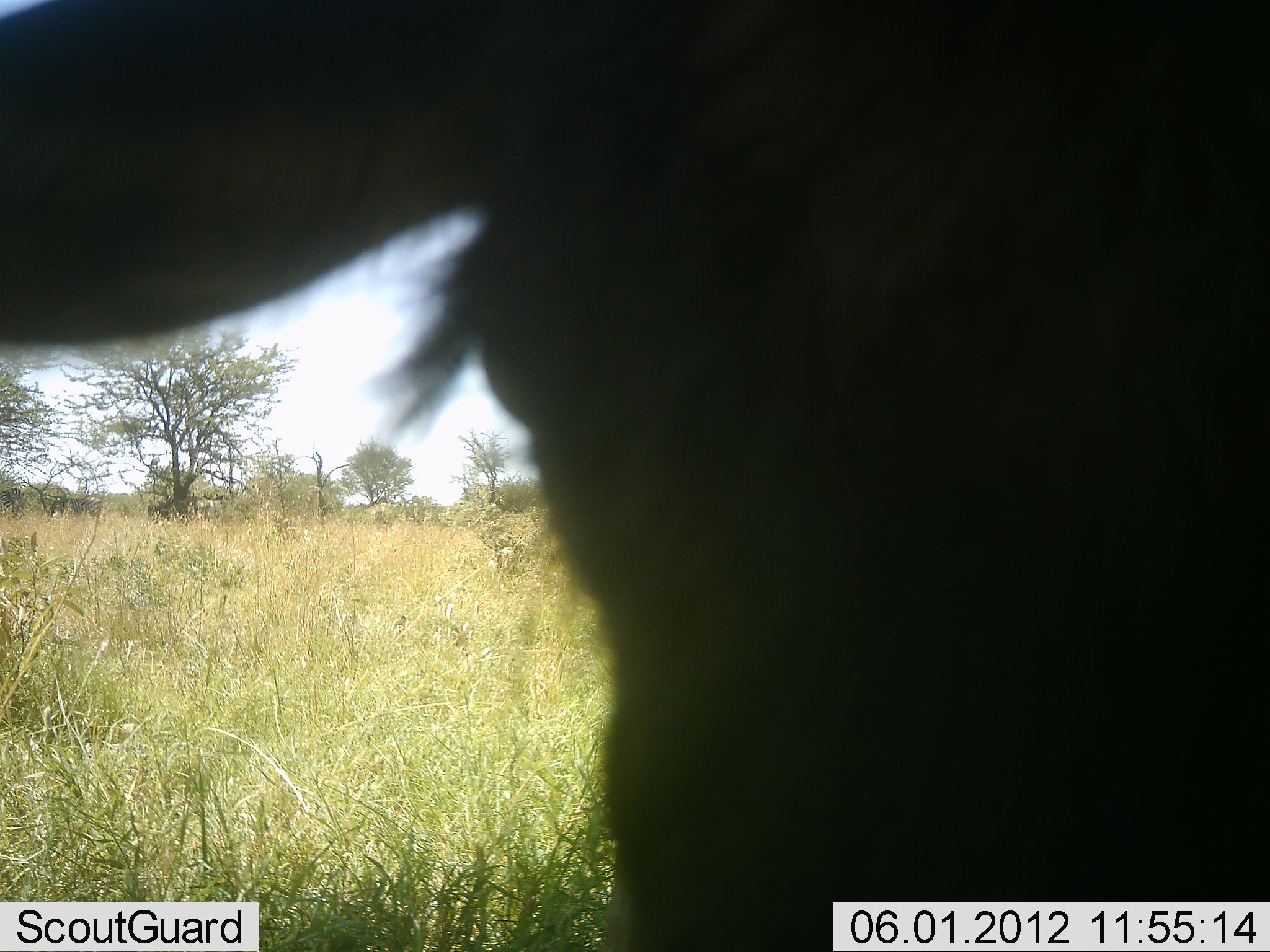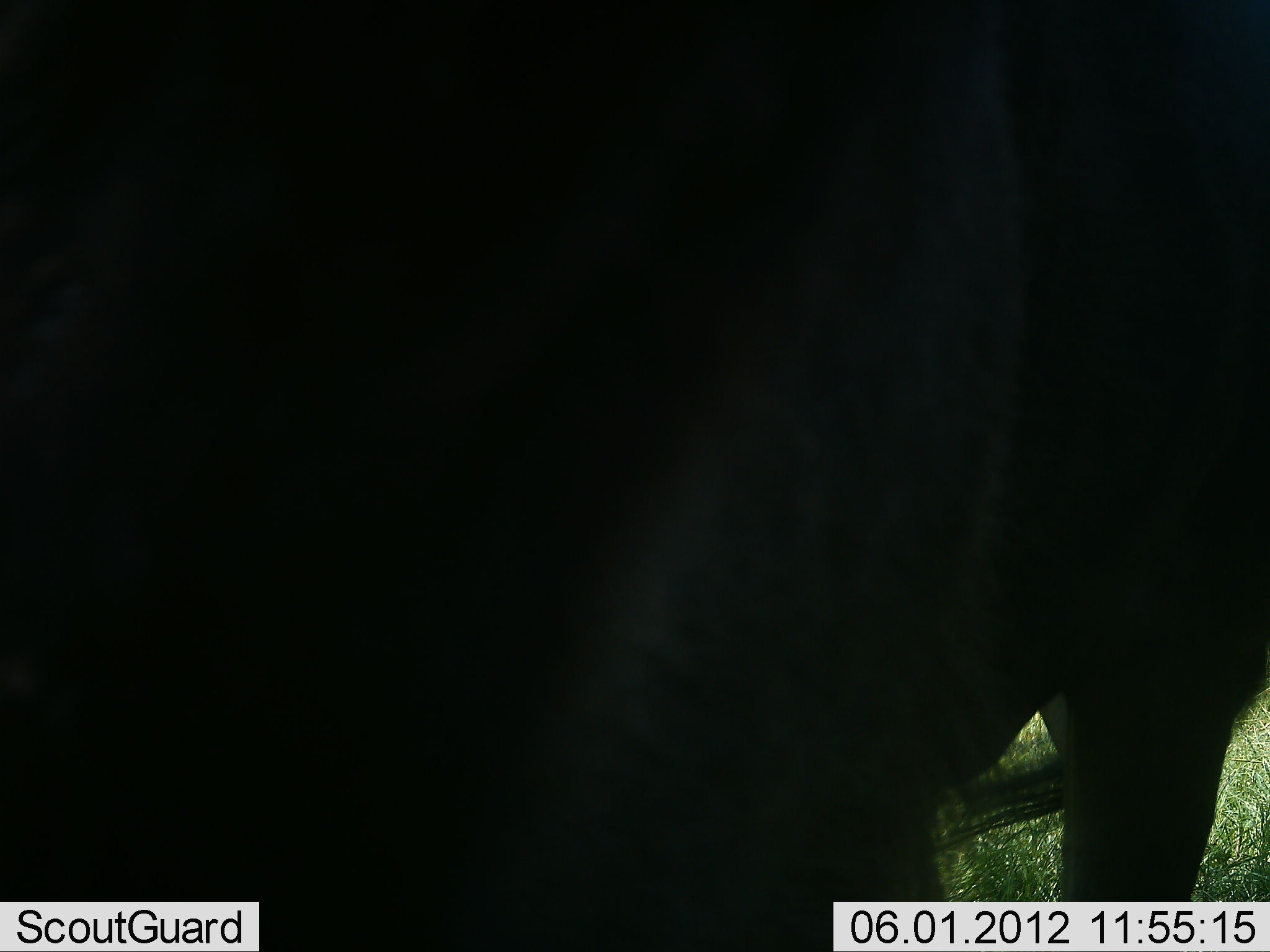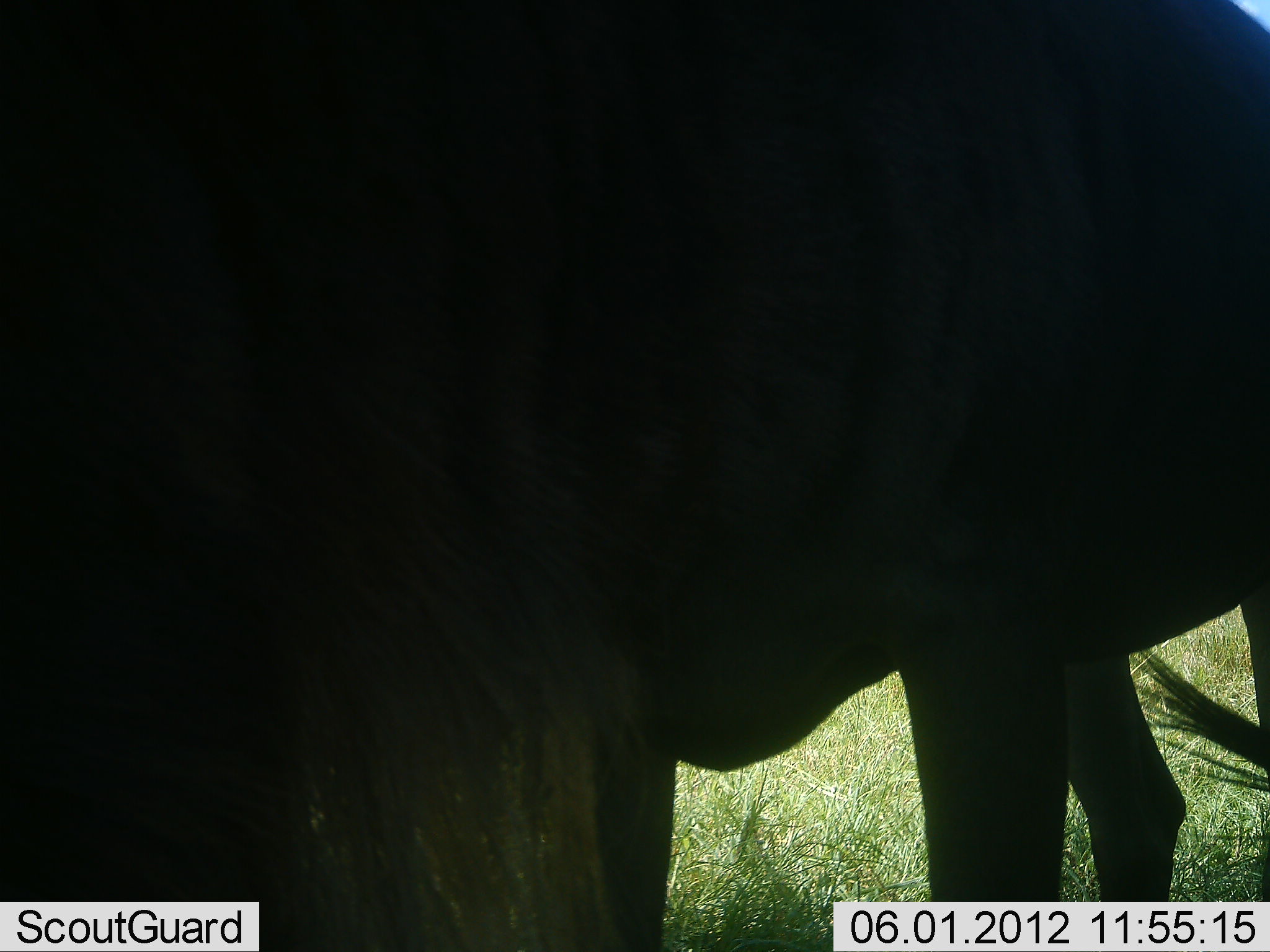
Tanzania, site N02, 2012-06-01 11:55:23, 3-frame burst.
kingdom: Animalia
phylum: Chordata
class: Mammalia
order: Artiodactyla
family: Bovidae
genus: Connochaetes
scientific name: Connochaetes taurinus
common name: blue wildebeest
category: wildebeest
Wildebeest (blue wildebeest) (Connochaetes taurinus), count 1. Behavior (volunteer vote fractions): standing 70%, resting 0%, moving 40%, interacting 0%. Young present (vote fraction): 0%. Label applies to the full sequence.